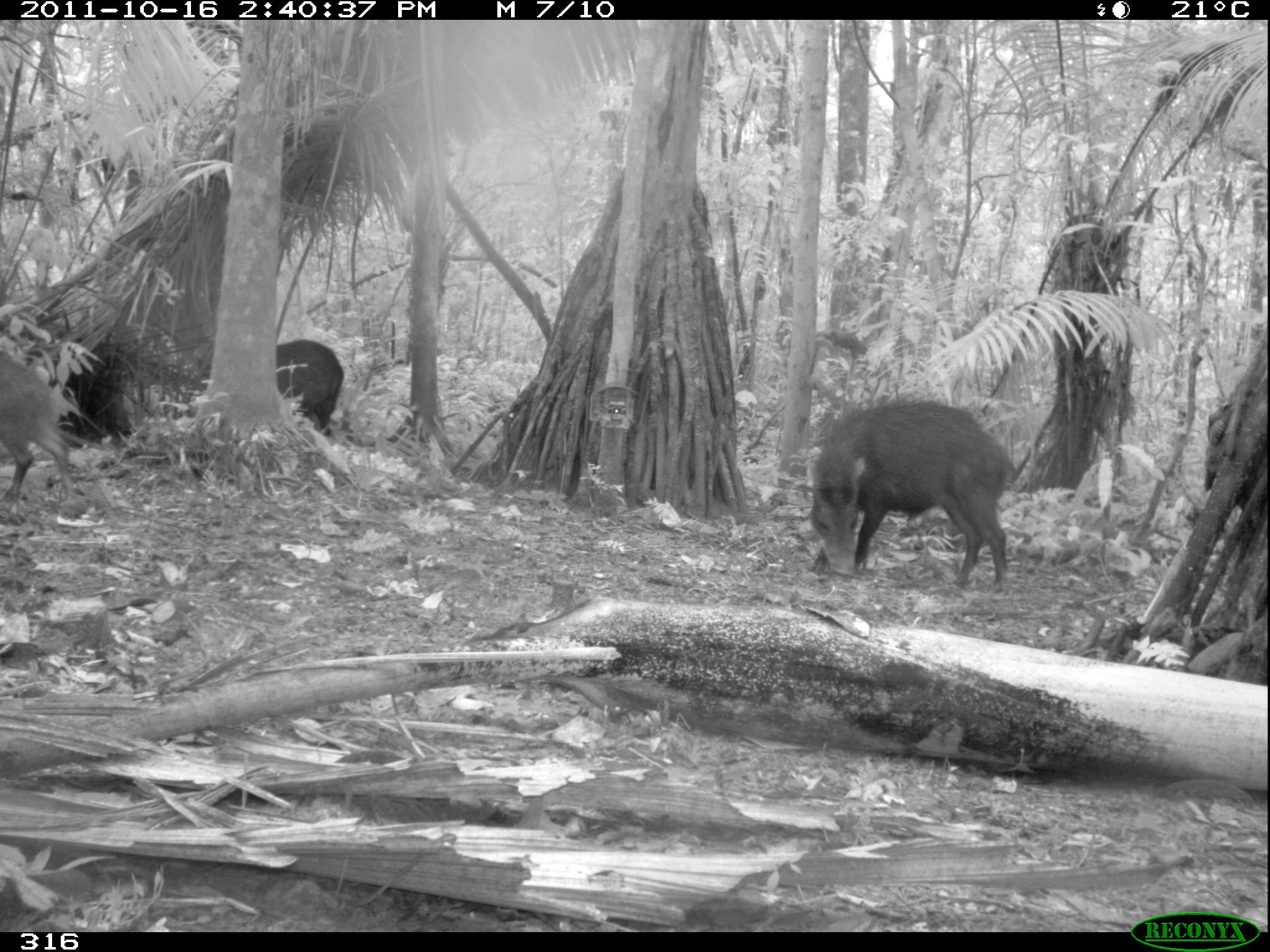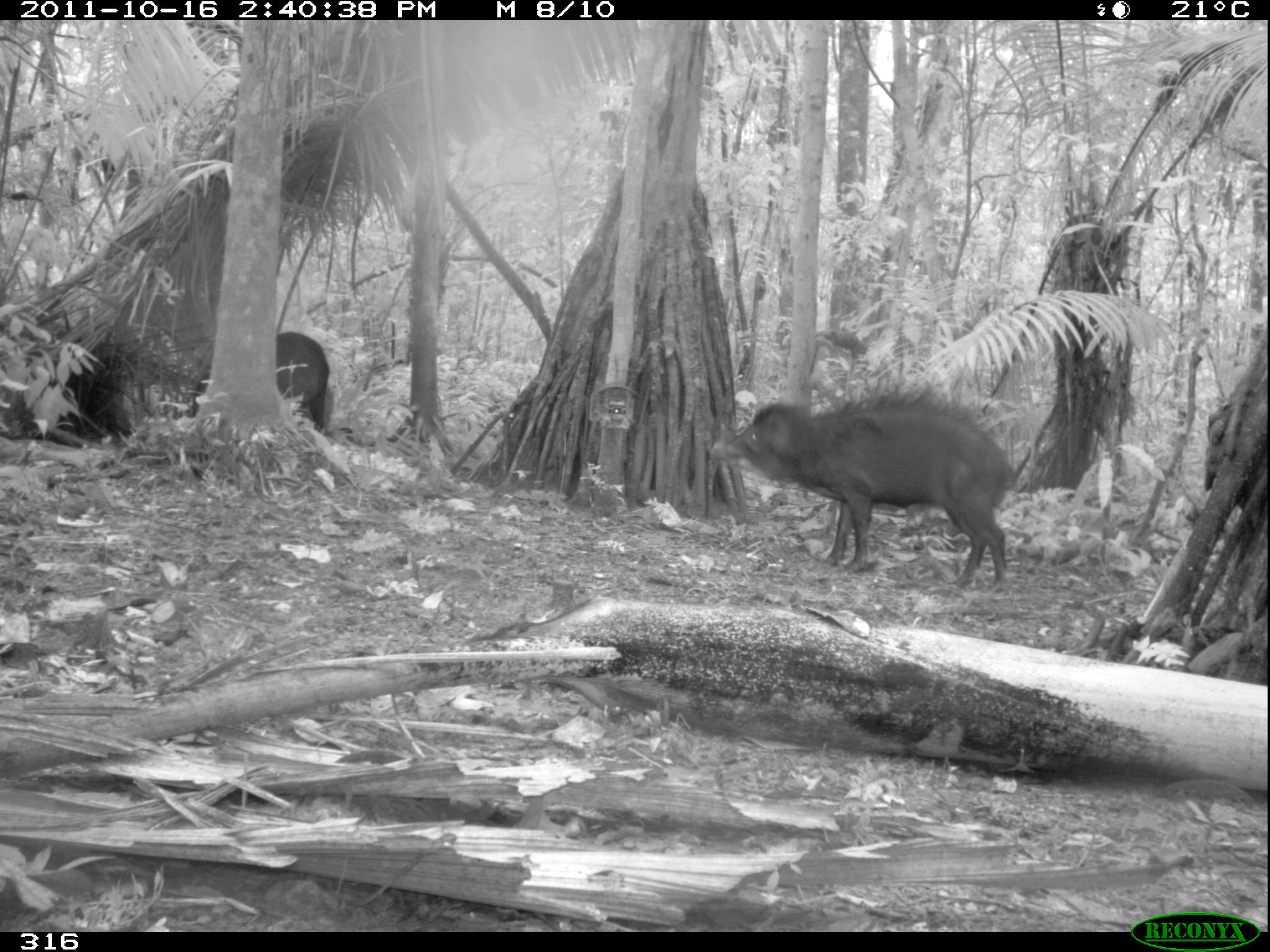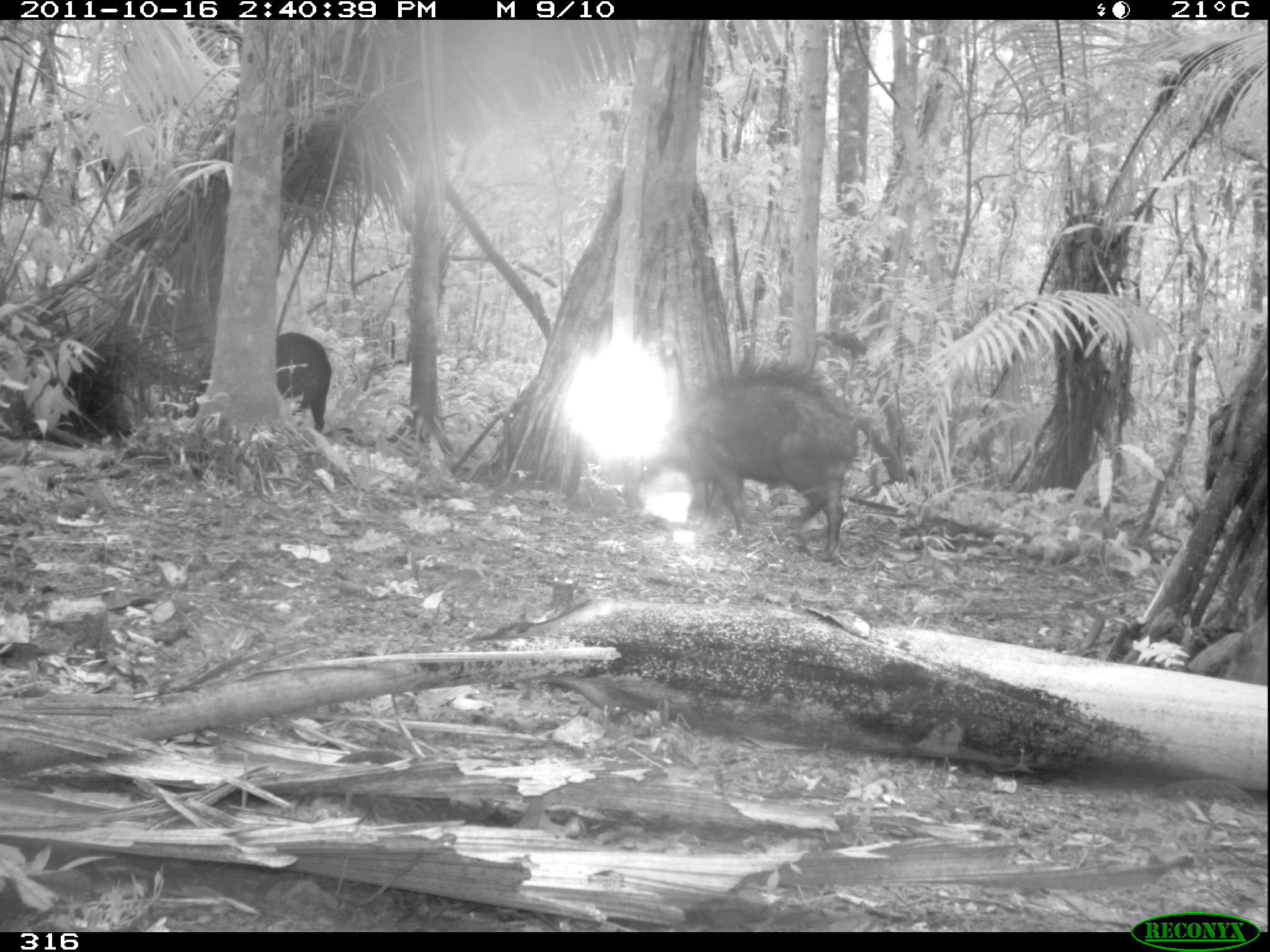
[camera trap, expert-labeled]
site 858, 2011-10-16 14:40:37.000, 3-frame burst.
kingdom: Animalia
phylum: Chordata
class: Mammalia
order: Artiodactyla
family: Tayassuidae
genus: Tayassu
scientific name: Tayassu pecari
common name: white-lipped peccary